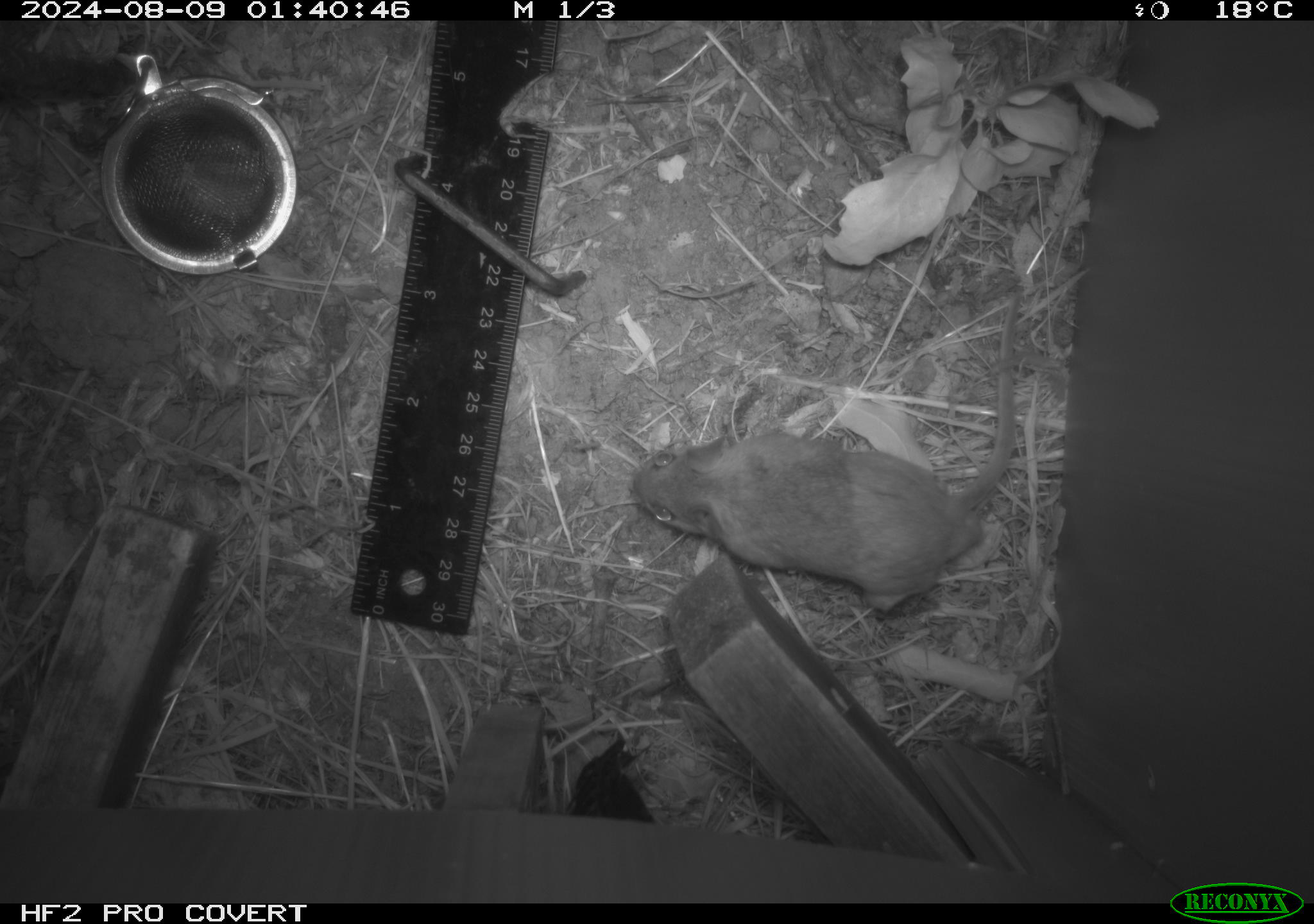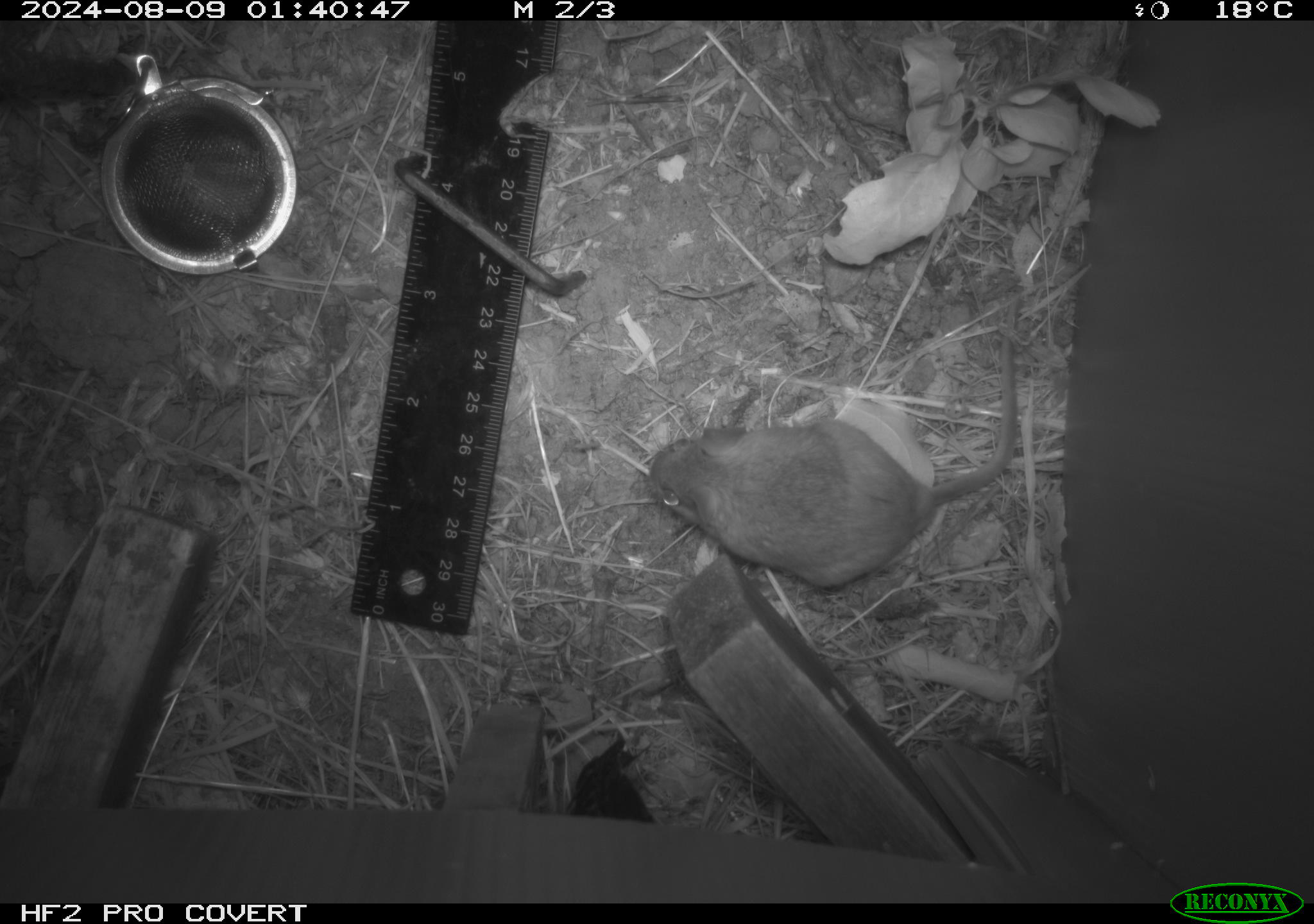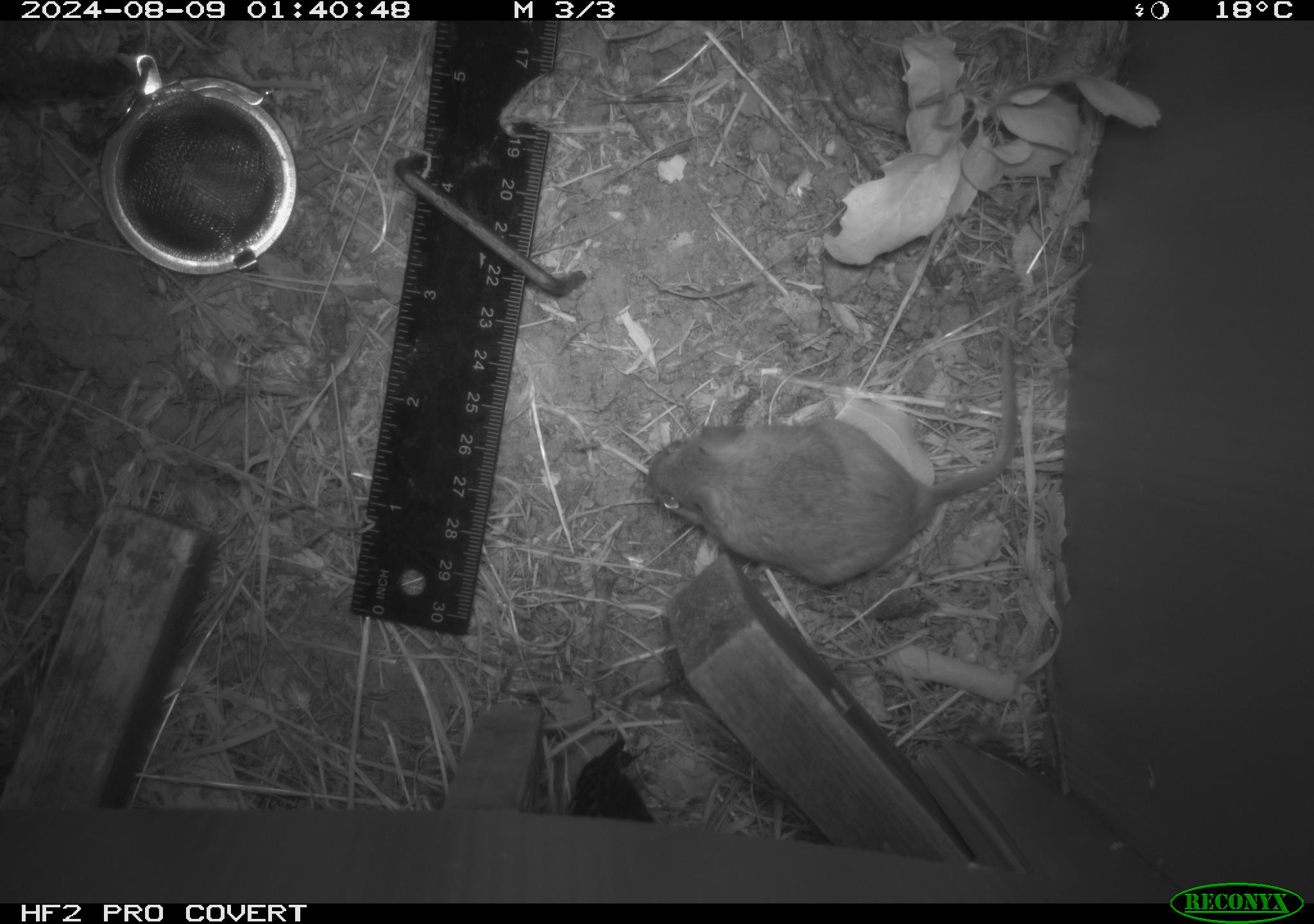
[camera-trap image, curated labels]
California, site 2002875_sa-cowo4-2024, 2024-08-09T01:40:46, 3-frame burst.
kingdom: Animalia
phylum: Chordata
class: Mammalia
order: Rodentia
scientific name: Rodentia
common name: rodent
Rodent (Rodentia).